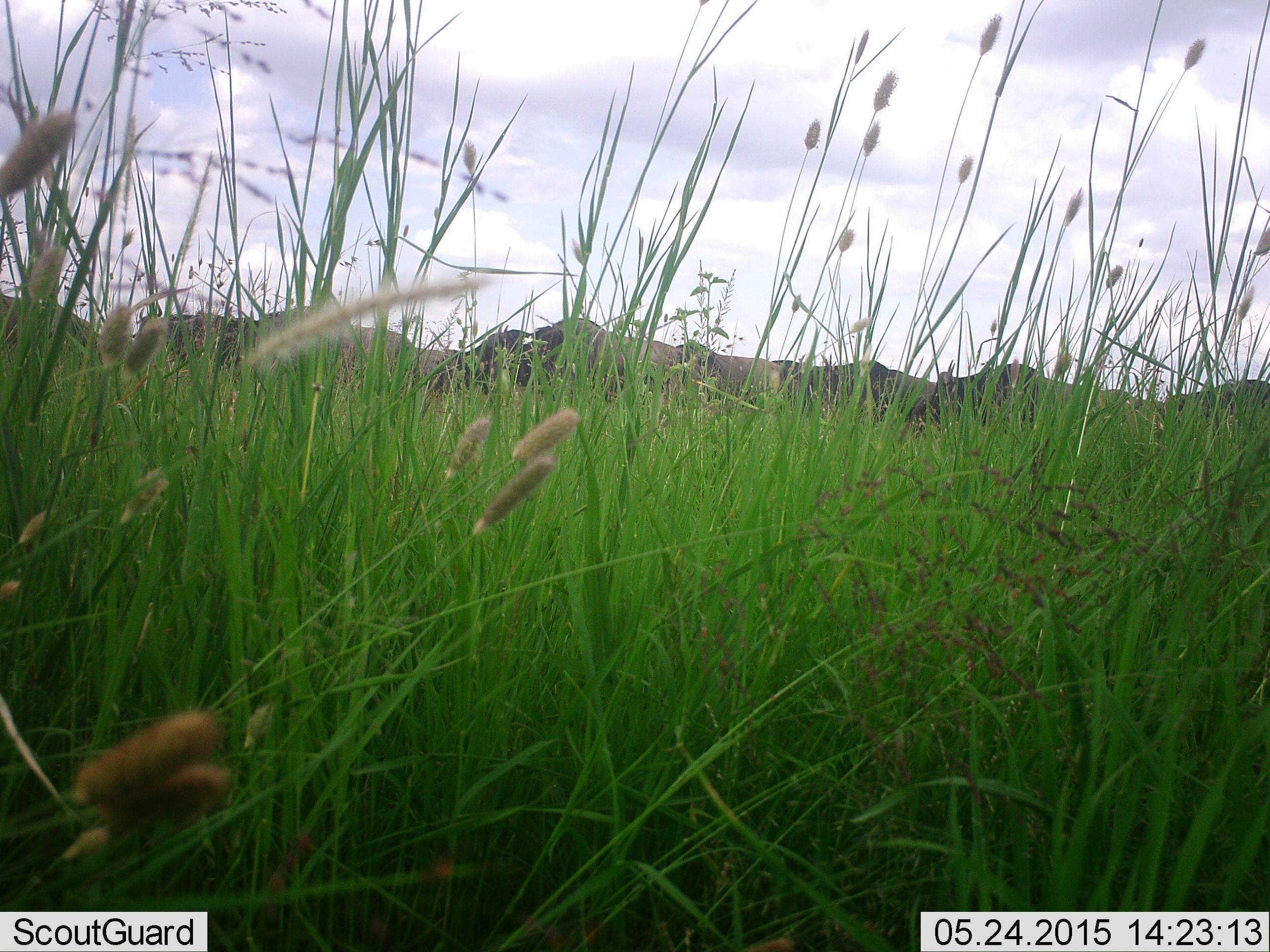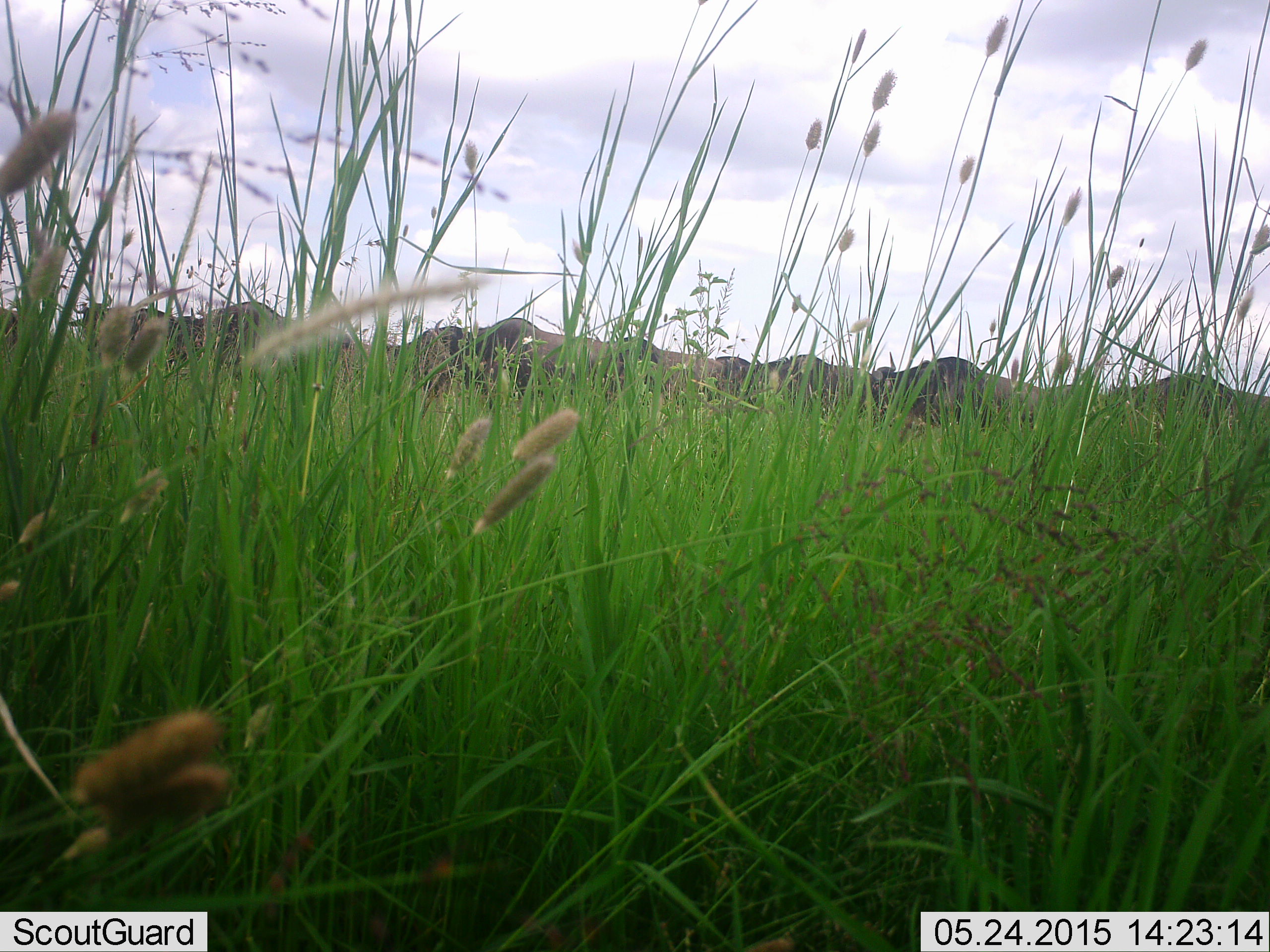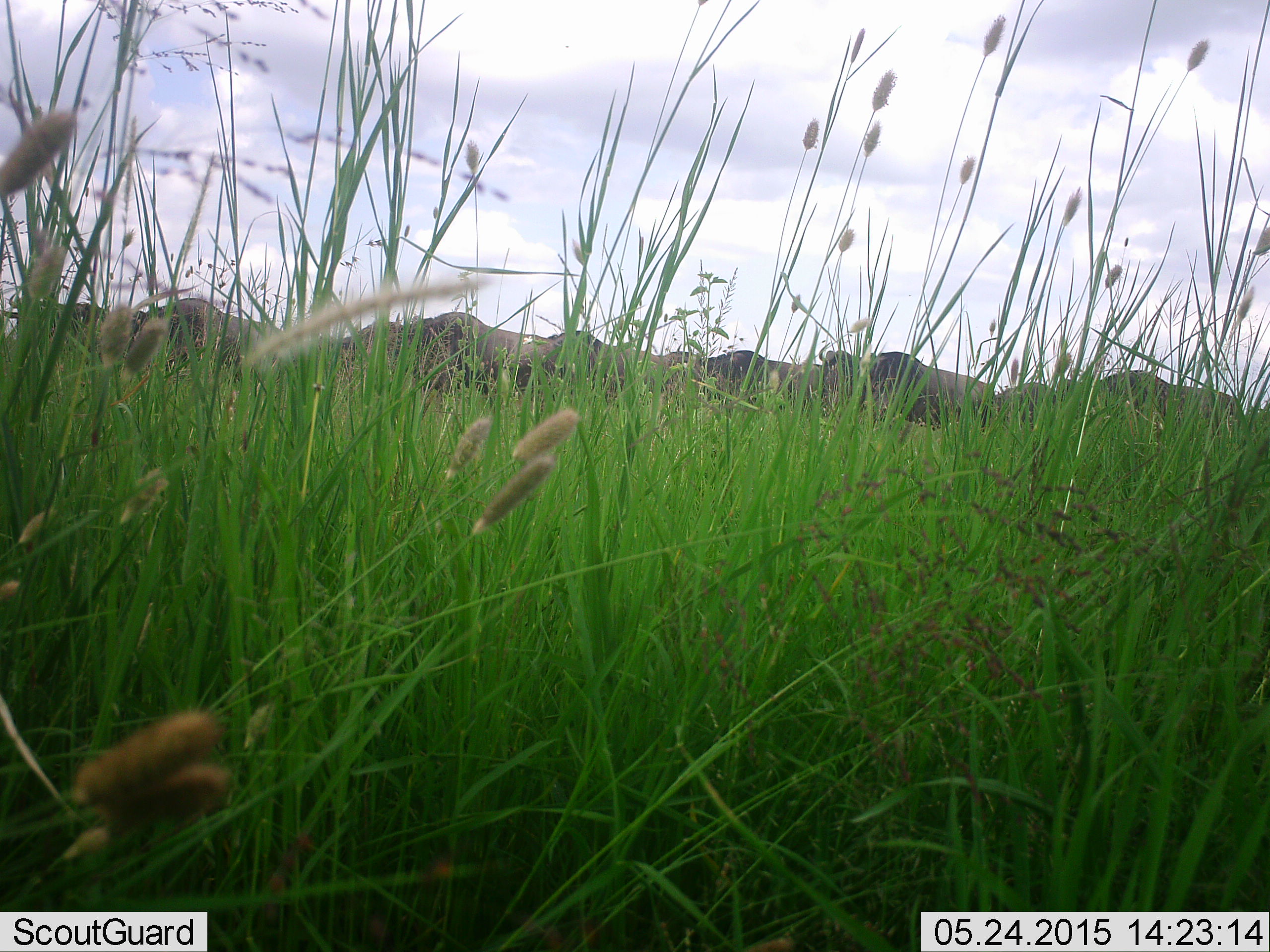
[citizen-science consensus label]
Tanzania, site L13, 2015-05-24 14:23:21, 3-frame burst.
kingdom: Animalia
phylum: Chordata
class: Mammalia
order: Artiodactyla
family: Bovidae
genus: Connochaetes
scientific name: Connochaetes taurinus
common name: blue wildebeest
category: wildebeest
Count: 11-50.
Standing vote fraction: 10%.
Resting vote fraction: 0%.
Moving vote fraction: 90%.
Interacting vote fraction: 0%.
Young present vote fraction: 0%.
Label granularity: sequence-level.